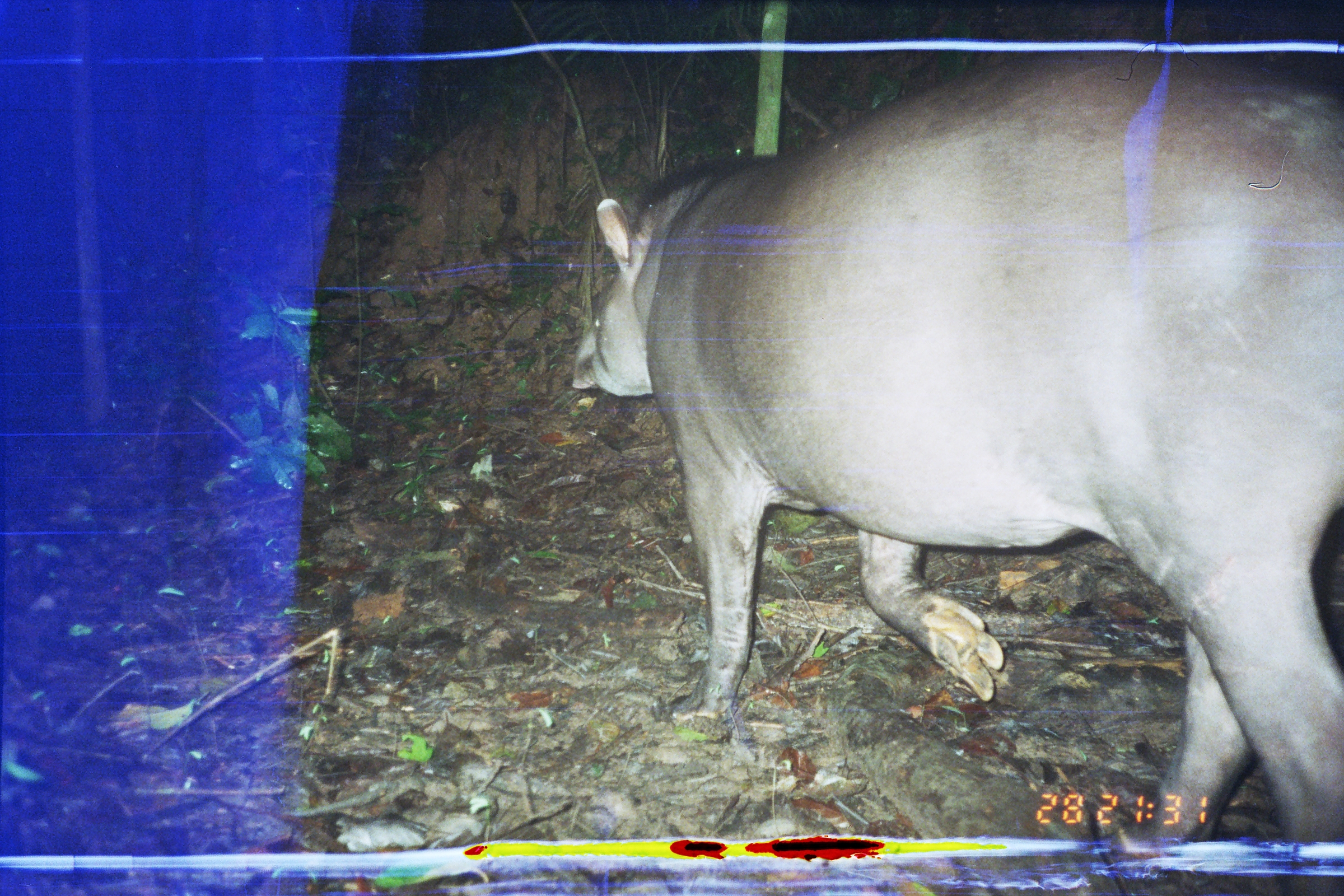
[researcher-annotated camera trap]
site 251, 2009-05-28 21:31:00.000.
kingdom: Animalia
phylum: Chordata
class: Mammalia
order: Perissodactyla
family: Tapiridae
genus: Tapirus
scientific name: Tapirus terrestris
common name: south american tapir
Tapirus terrestris (south american tapir).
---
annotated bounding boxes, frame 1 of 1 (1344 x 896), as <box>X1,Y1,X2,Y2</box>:
tapirus terrestris: <box>568,61,1344,847</box>